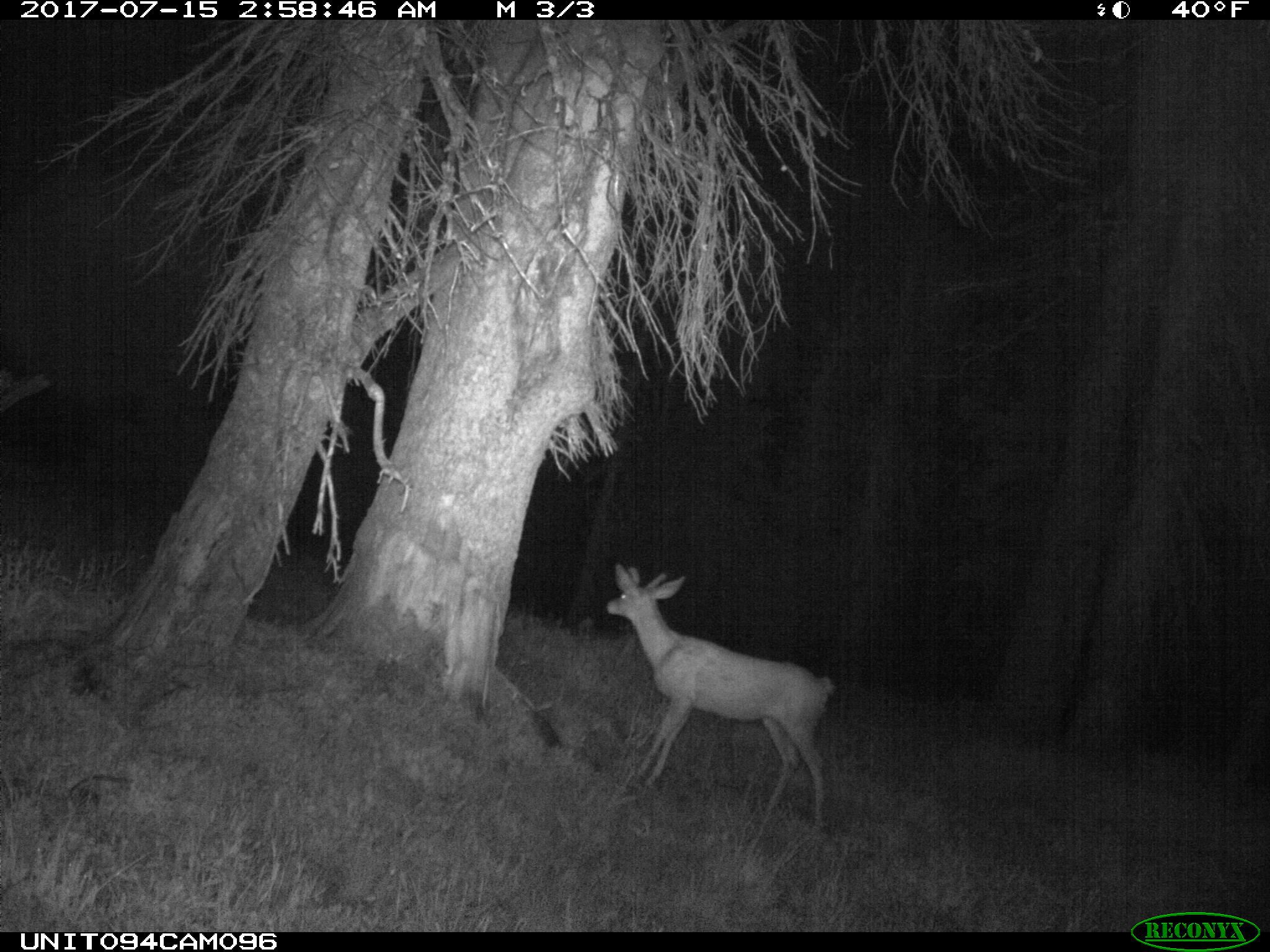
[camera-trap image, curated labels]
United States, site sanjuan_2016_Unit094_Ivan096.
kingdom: Animalia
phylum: Chordata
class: Mammalia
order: Artiodactyla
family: Cervidae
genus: Odocoileus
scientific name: Odocoileus hemionus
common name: mule deer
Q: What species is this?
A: Odocoileus hemionus (mule deer).